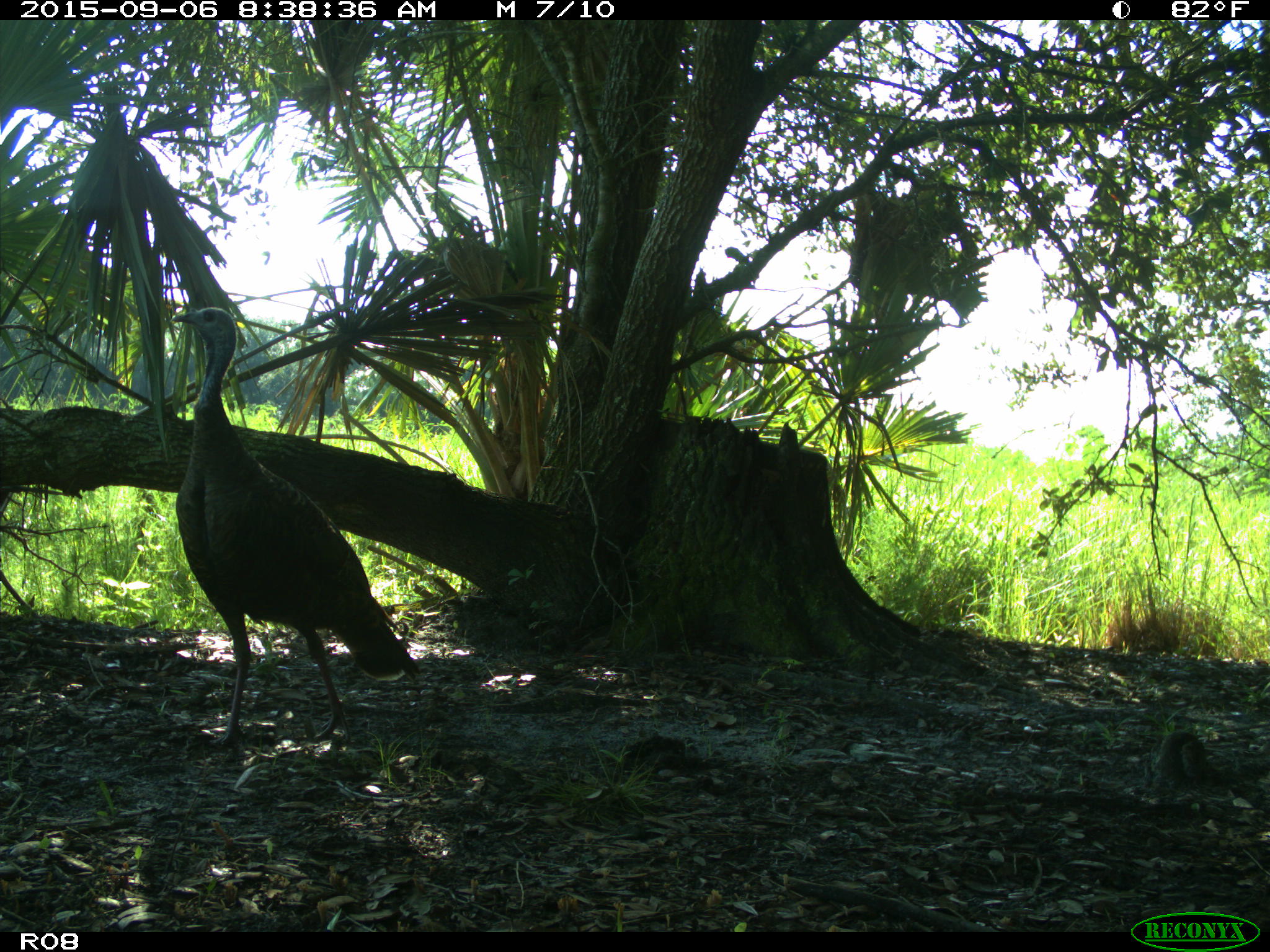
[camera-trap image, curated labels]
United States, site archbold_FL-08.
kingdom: Animalia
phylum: Chordata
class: Aves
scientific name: Aves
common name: birds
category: unidentified bird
Unidentified bird (birds) (Aves).